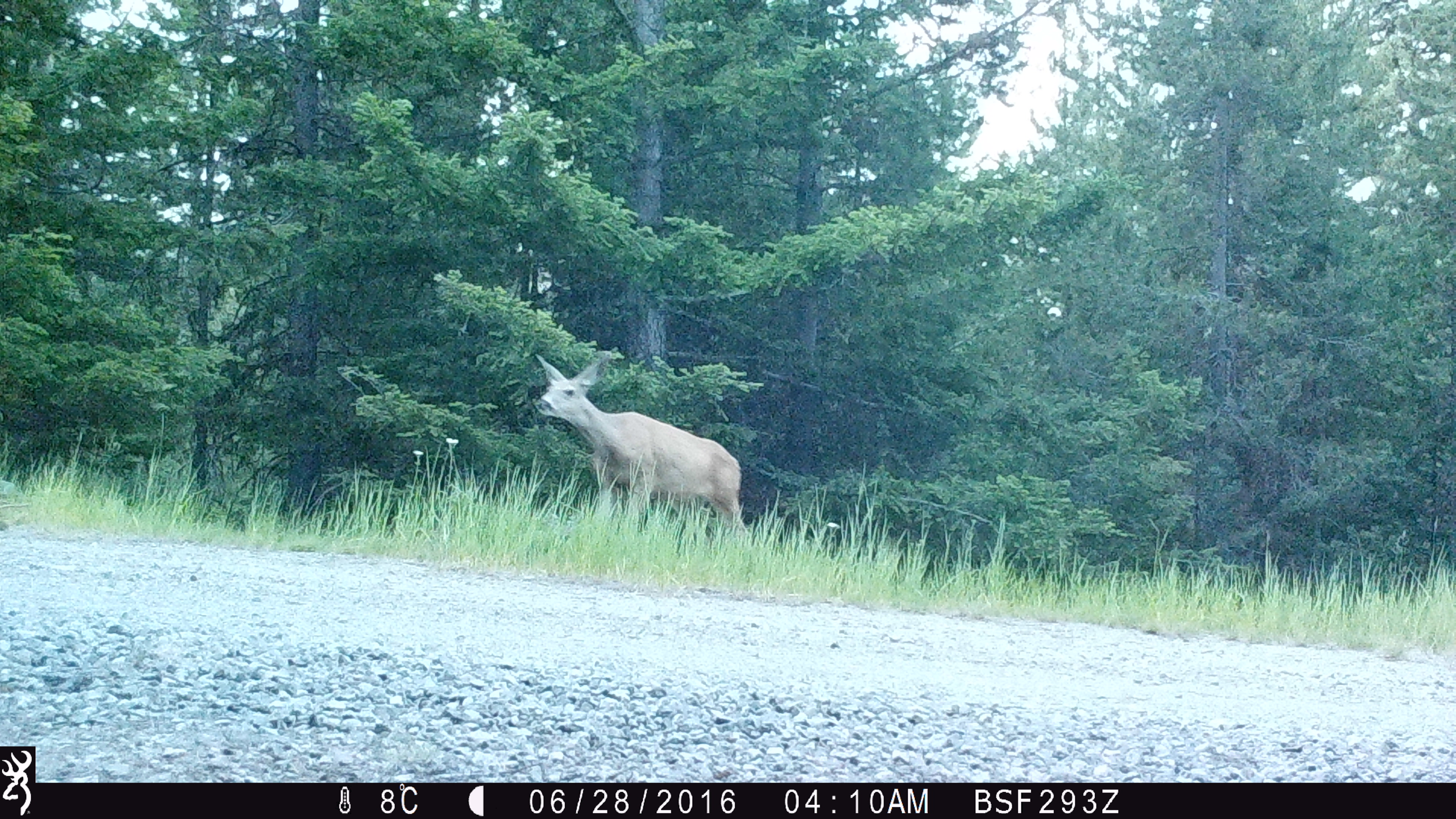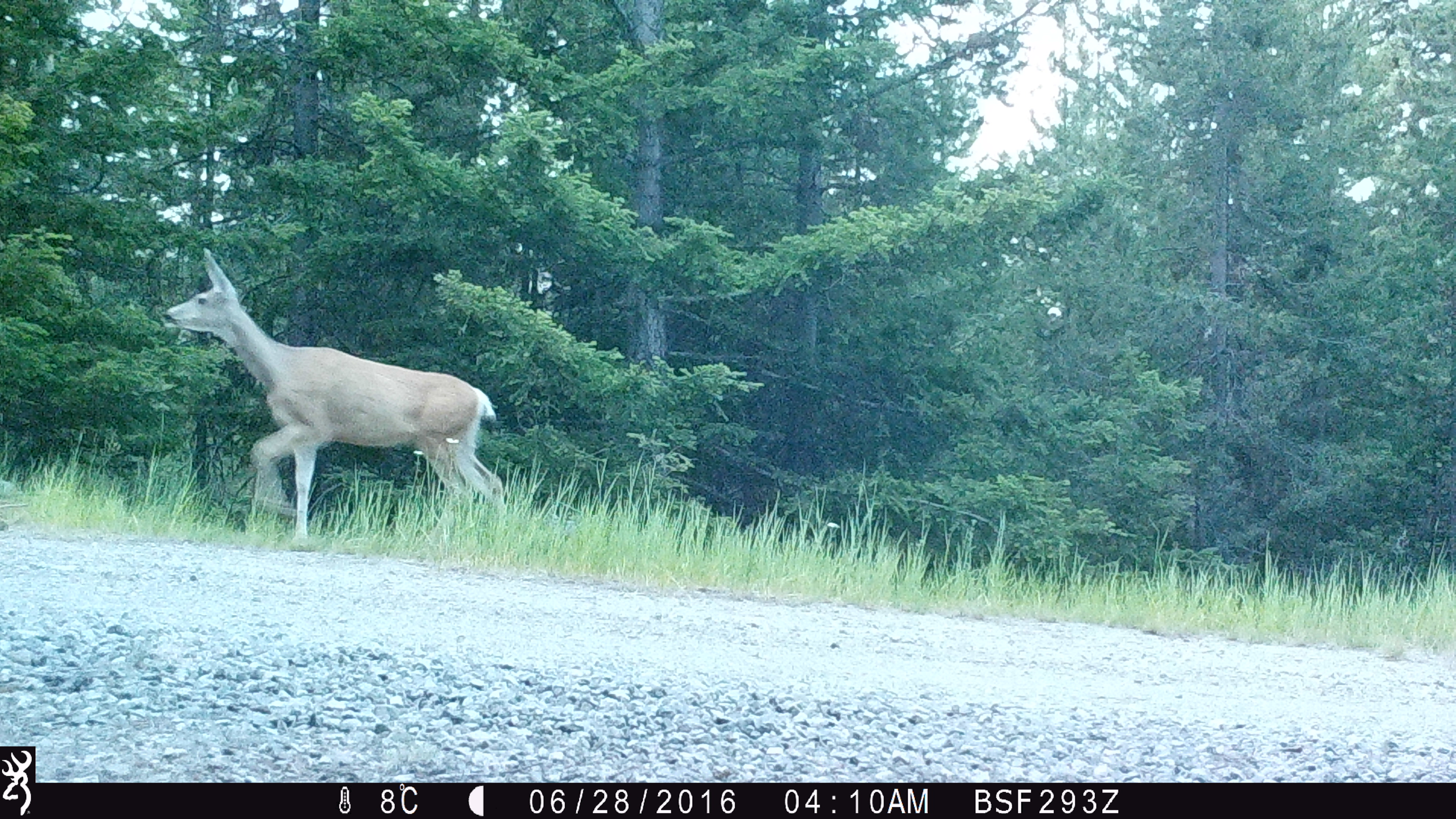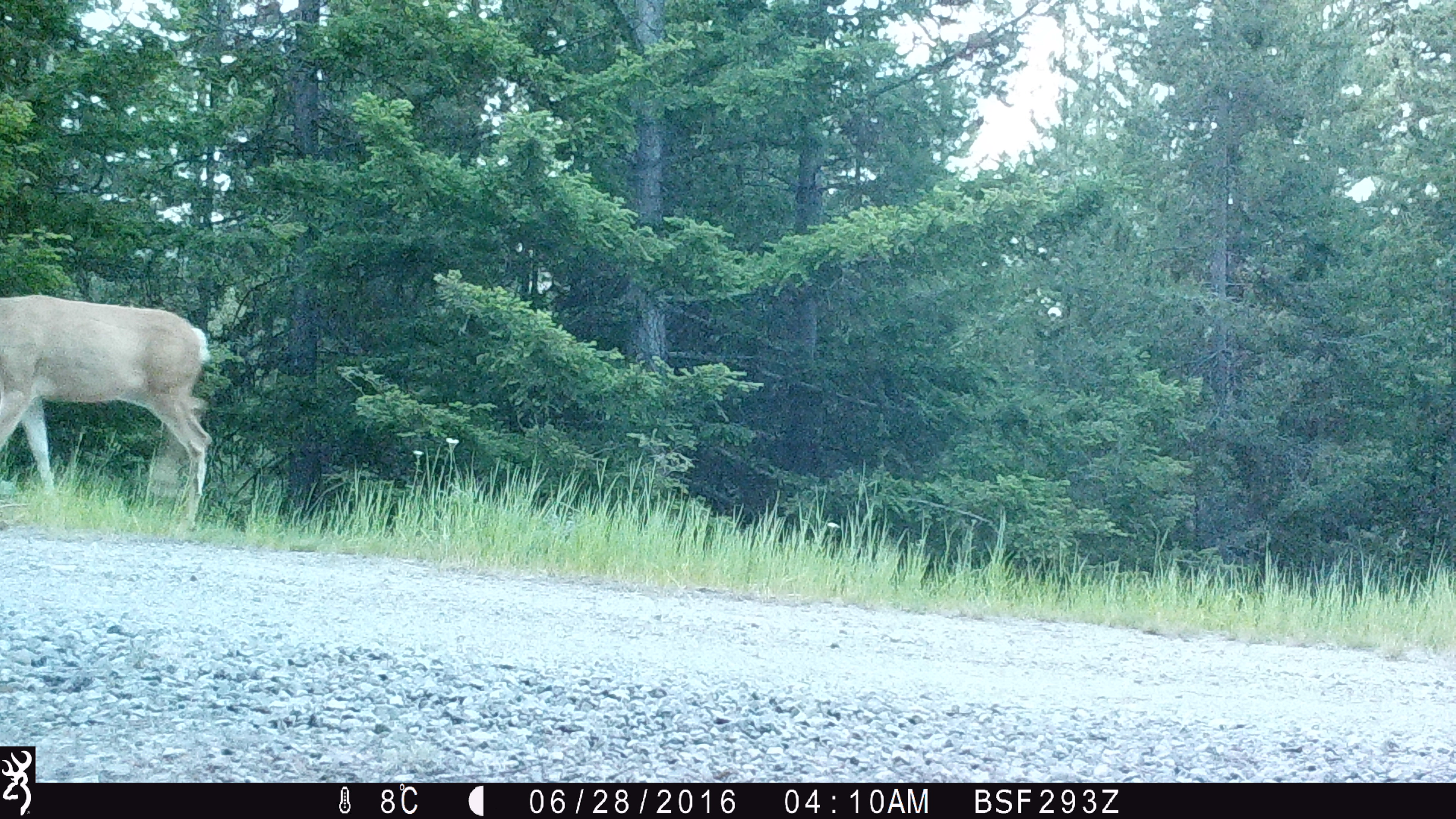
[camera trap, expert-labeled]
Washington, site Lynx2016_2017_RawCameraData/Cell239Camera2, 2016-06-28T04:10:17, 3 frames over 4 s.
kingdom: Animalia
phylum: Chordata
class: Mammalia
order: Artiodactyla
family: Cervidae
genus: Odocoileus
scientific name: Odocoileus hemionus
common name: mule deer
Odocoileus hemionus (mule deer). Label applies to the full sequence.